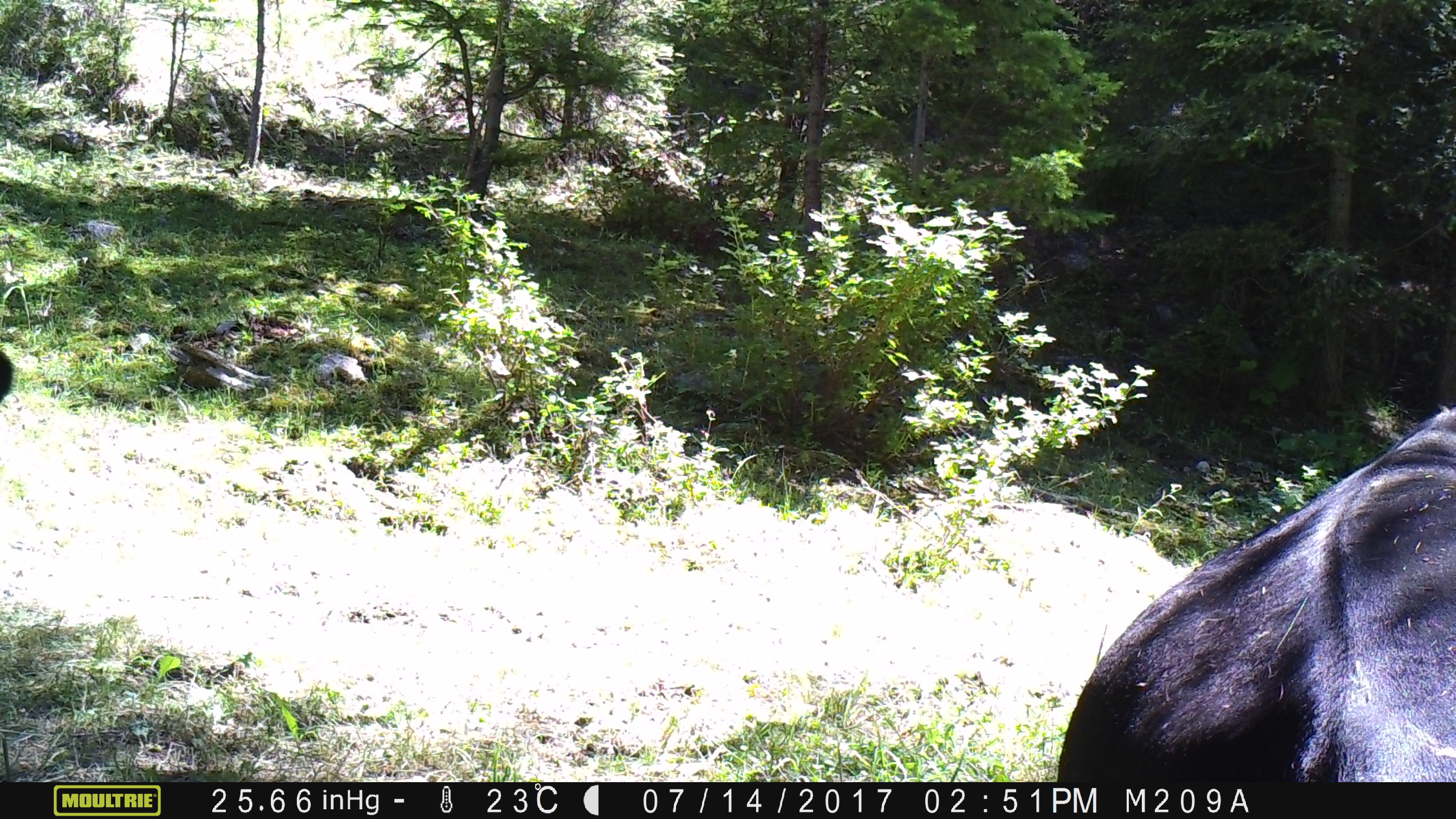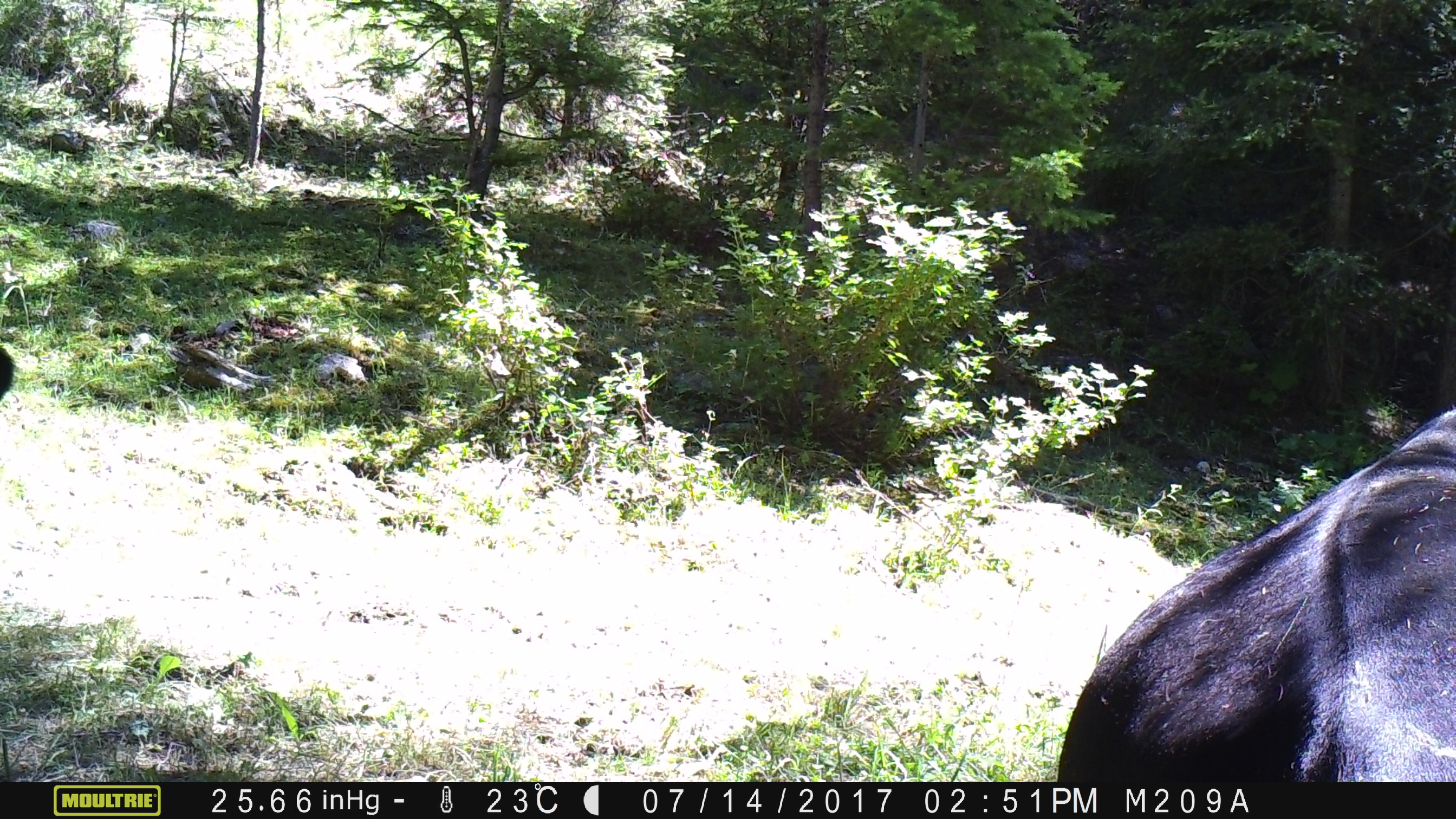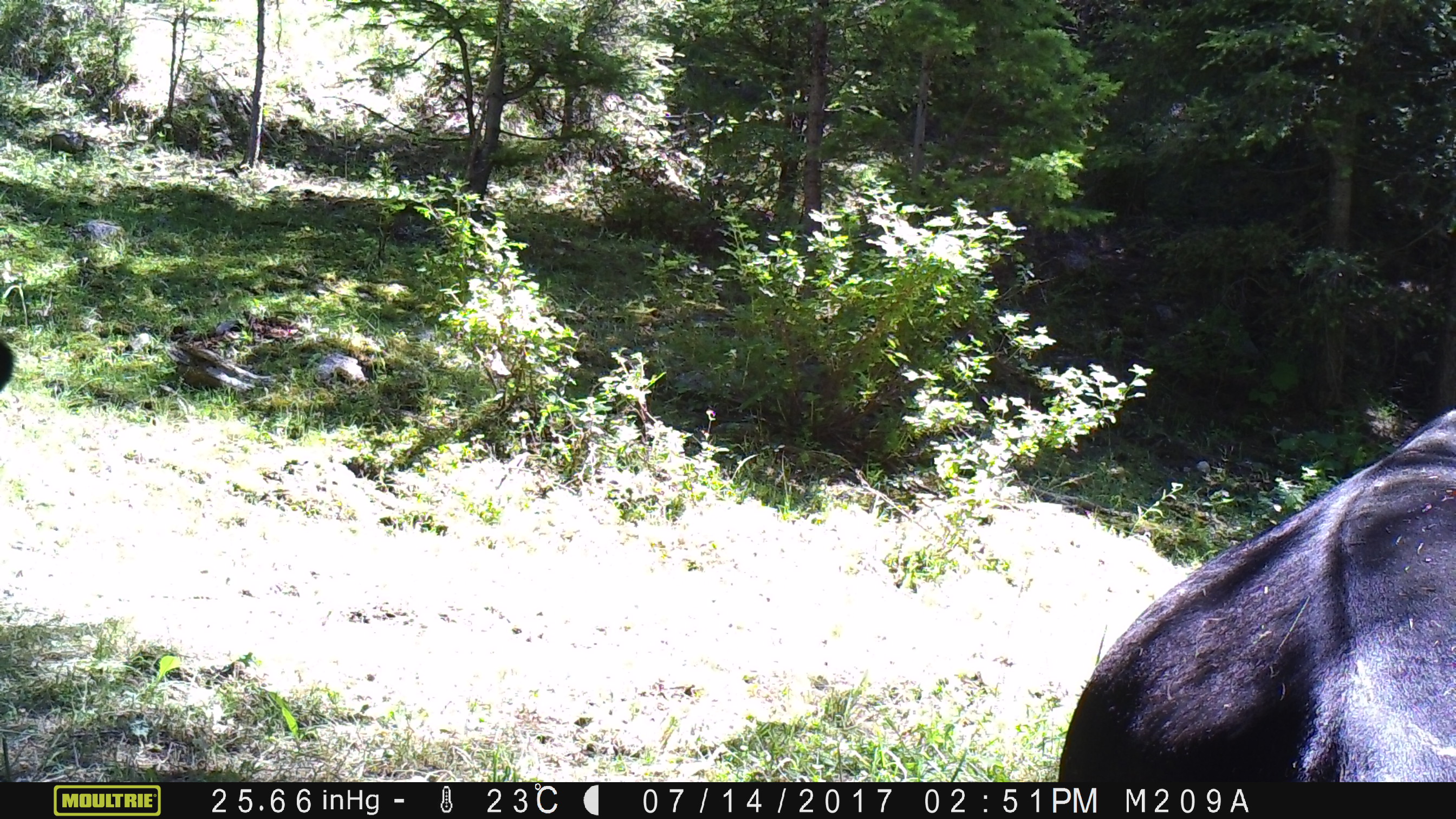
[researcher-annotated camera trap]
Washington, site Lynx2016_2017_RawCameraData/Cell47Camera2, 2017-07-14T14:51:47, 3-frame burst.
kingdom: Animalia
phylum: Chordata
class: Mammalia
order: Artiodactyla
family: Bovidae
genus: Bos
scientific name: Bos taurus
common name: domestic cattle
Domestic cattle (Bos taurus). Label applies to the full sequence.